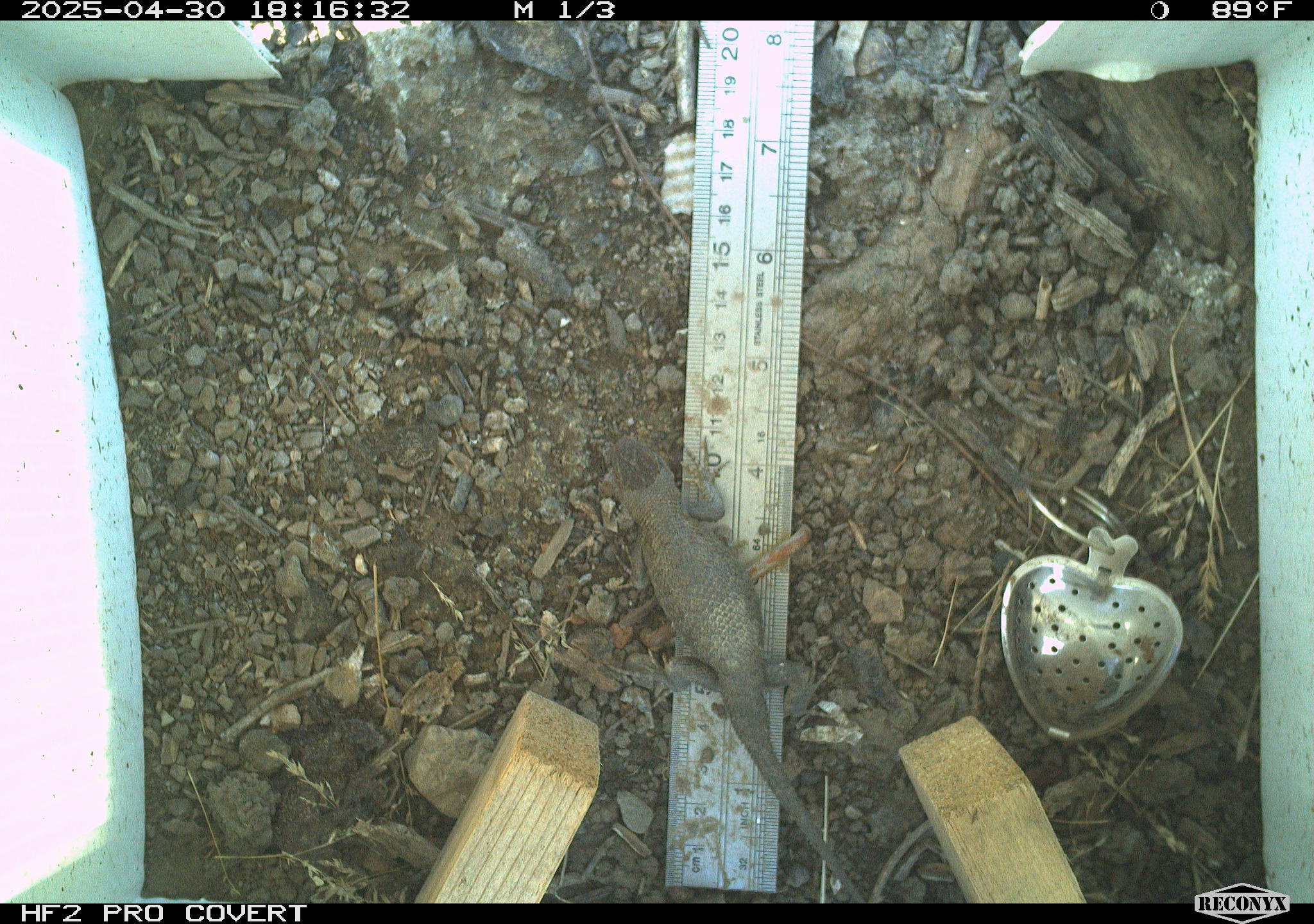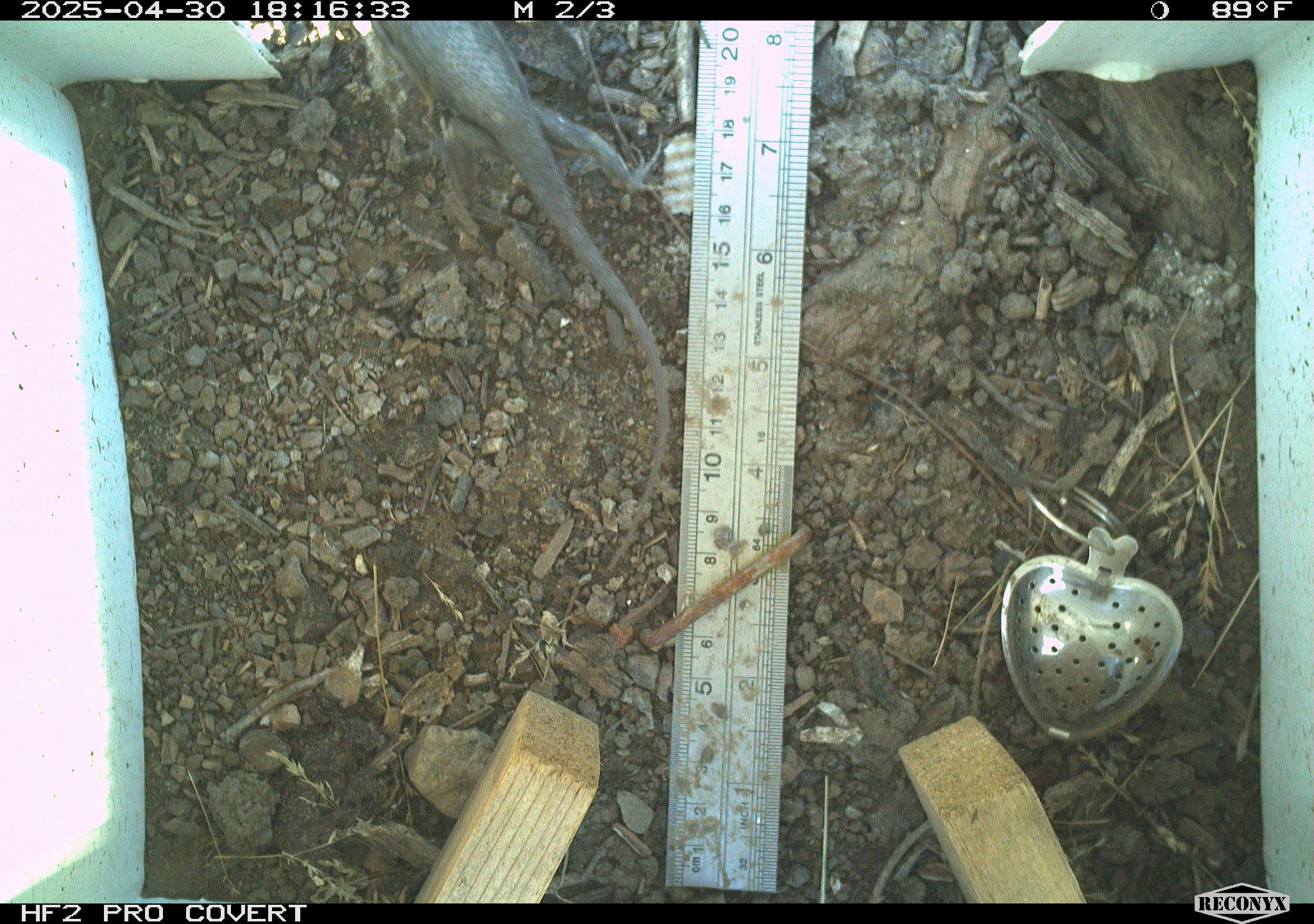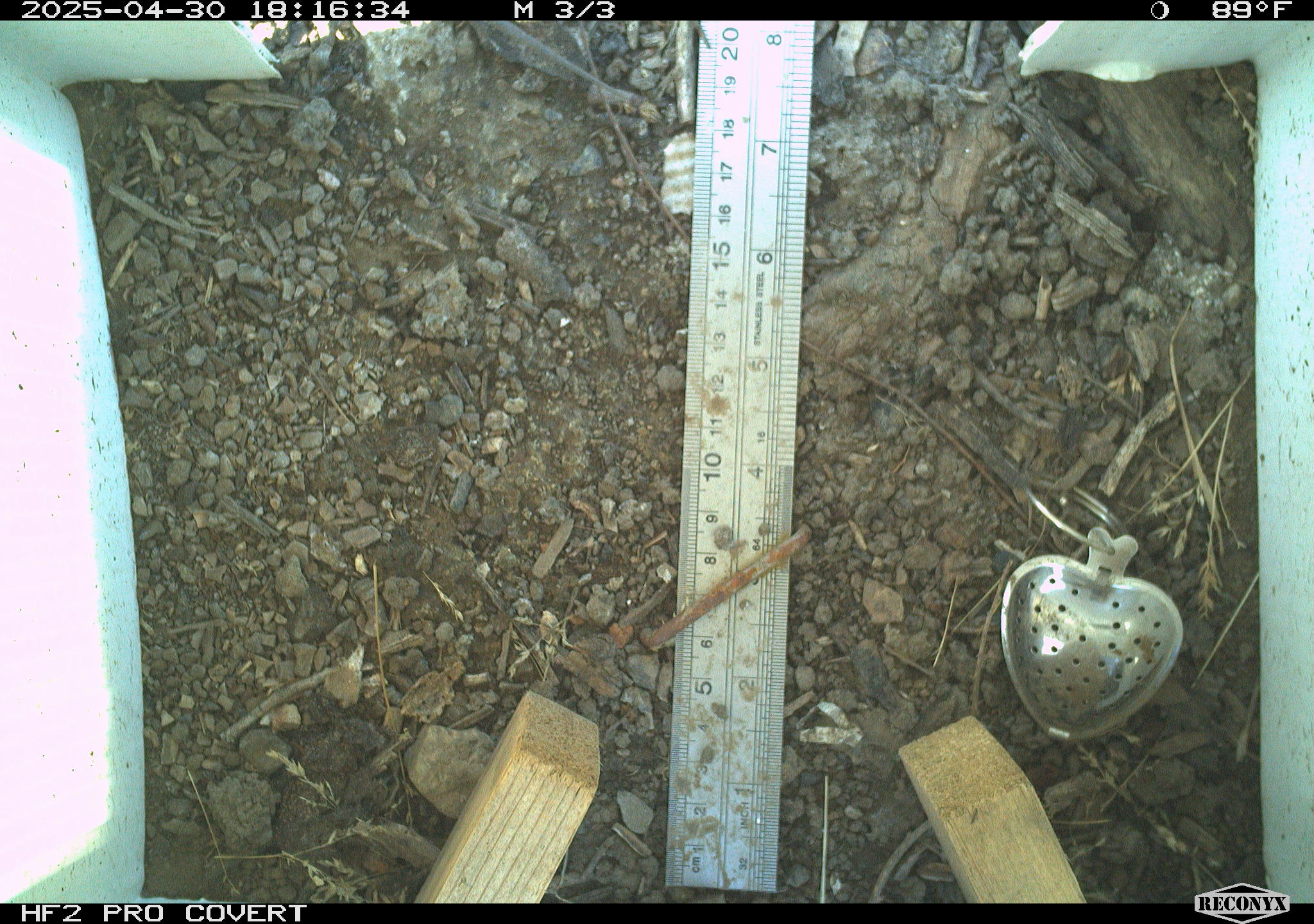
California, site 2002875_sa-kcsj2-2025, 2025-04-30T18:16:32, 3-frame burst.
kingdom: Animalia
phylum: Chordata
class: Reptilia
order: Squamata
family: Phrynosomatidae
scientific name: Phrynosomatidae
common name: north american spiny lizards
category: sceloporus/uta species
Sceloporus/uta species (north american spiny lizards) (Phrynosomatidae).